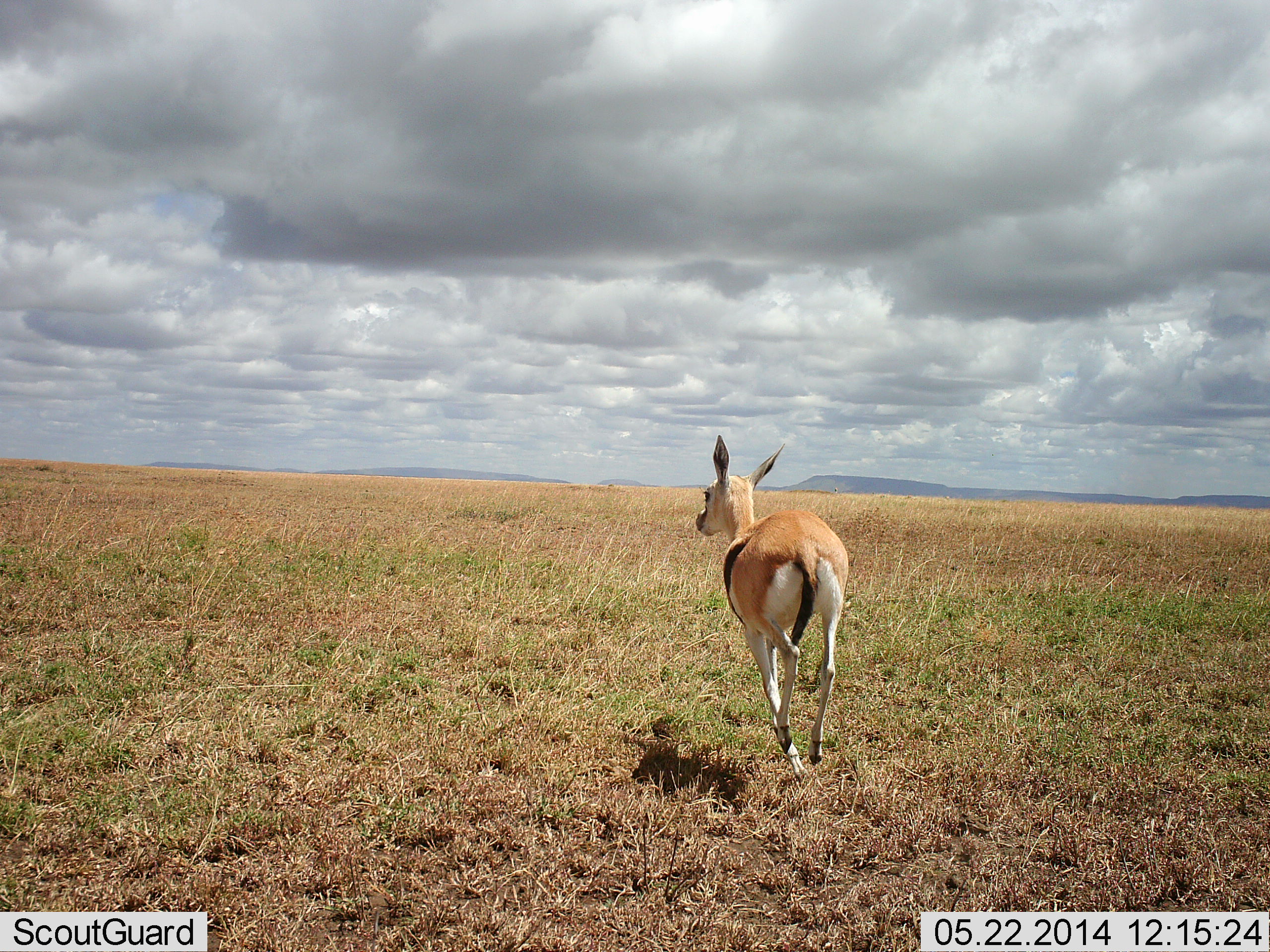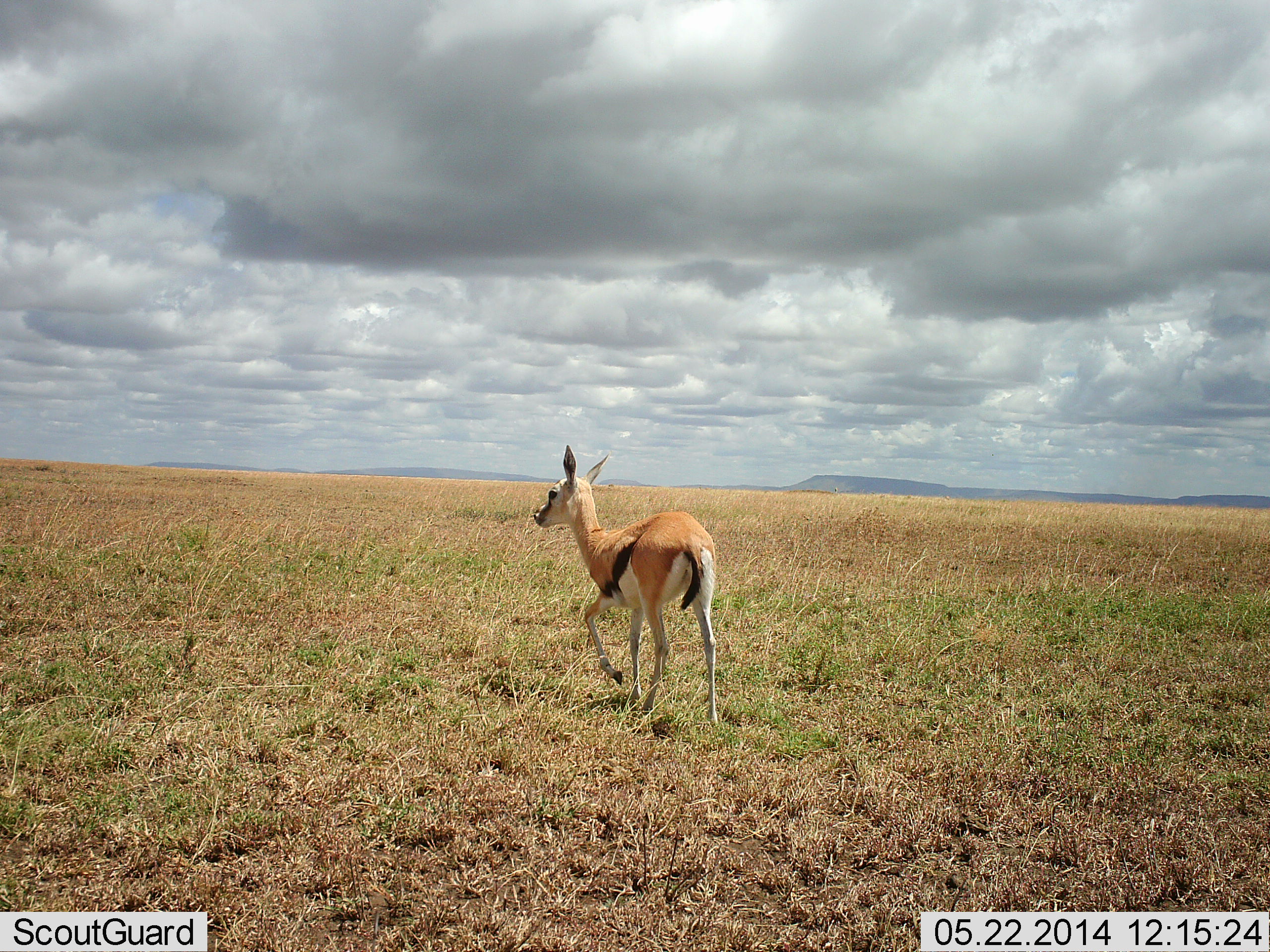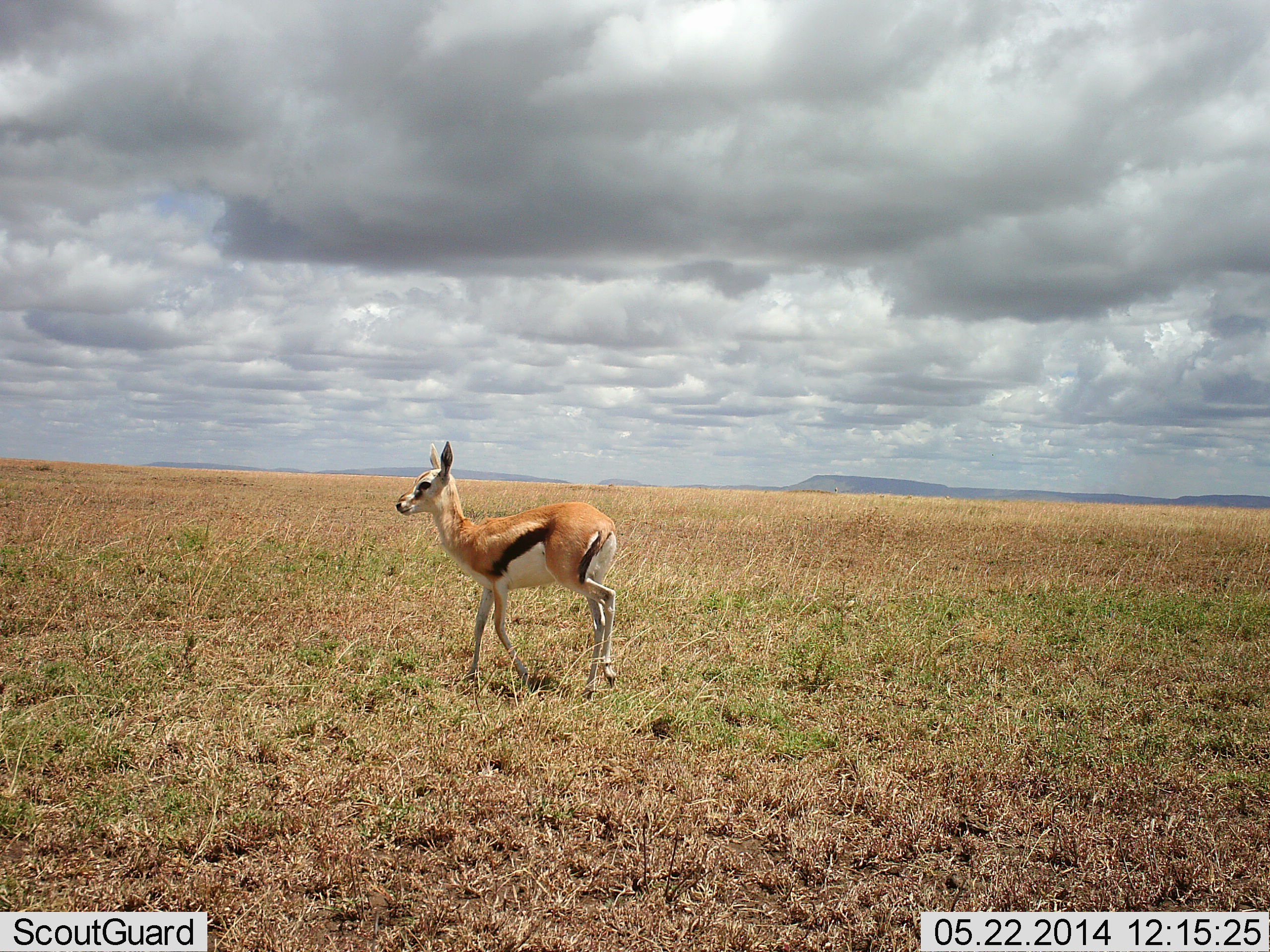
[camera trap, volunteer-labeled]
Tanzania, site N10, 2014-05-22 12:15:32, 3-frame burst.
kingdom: Animalia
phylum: Chordata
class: Mammalia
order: Artiodactyla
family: Bovidae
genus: Eudorcas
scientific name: Eudorcas thomsonii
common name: thomson's gazelle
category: gazellethomsons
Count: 1.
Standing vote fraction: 10%.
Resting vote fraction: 0%.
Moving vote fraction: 100%.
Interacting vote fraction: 0%.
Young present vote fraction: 10%.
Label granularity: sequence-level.